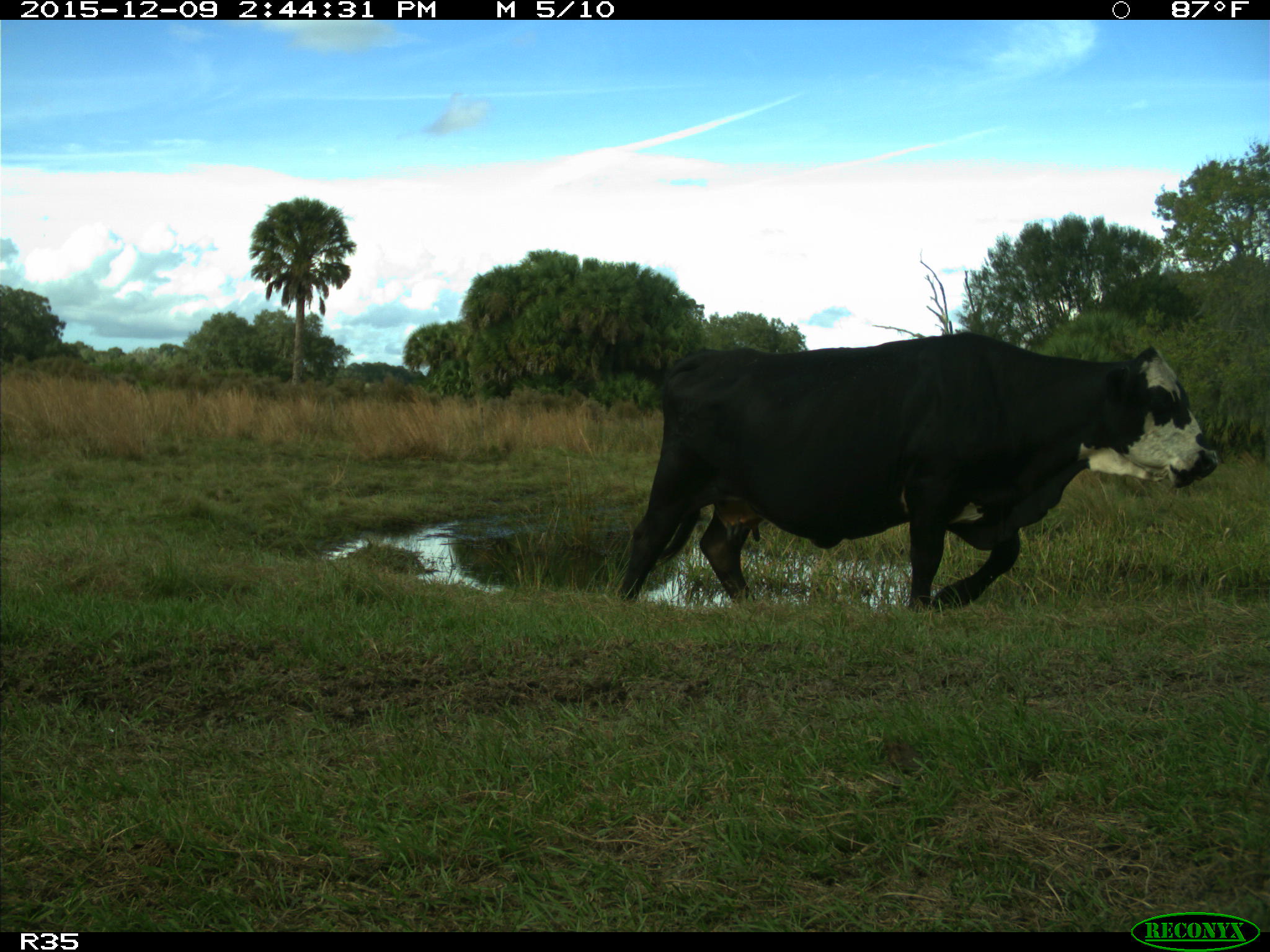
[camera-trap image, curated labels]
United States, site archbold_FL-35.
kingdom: Animalia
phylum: Chordata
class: Mammalia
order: Artiodactyla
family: Bovidae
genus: Bos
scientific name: Bos taurus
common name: domestic cow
Bos taurus (domestic cow).